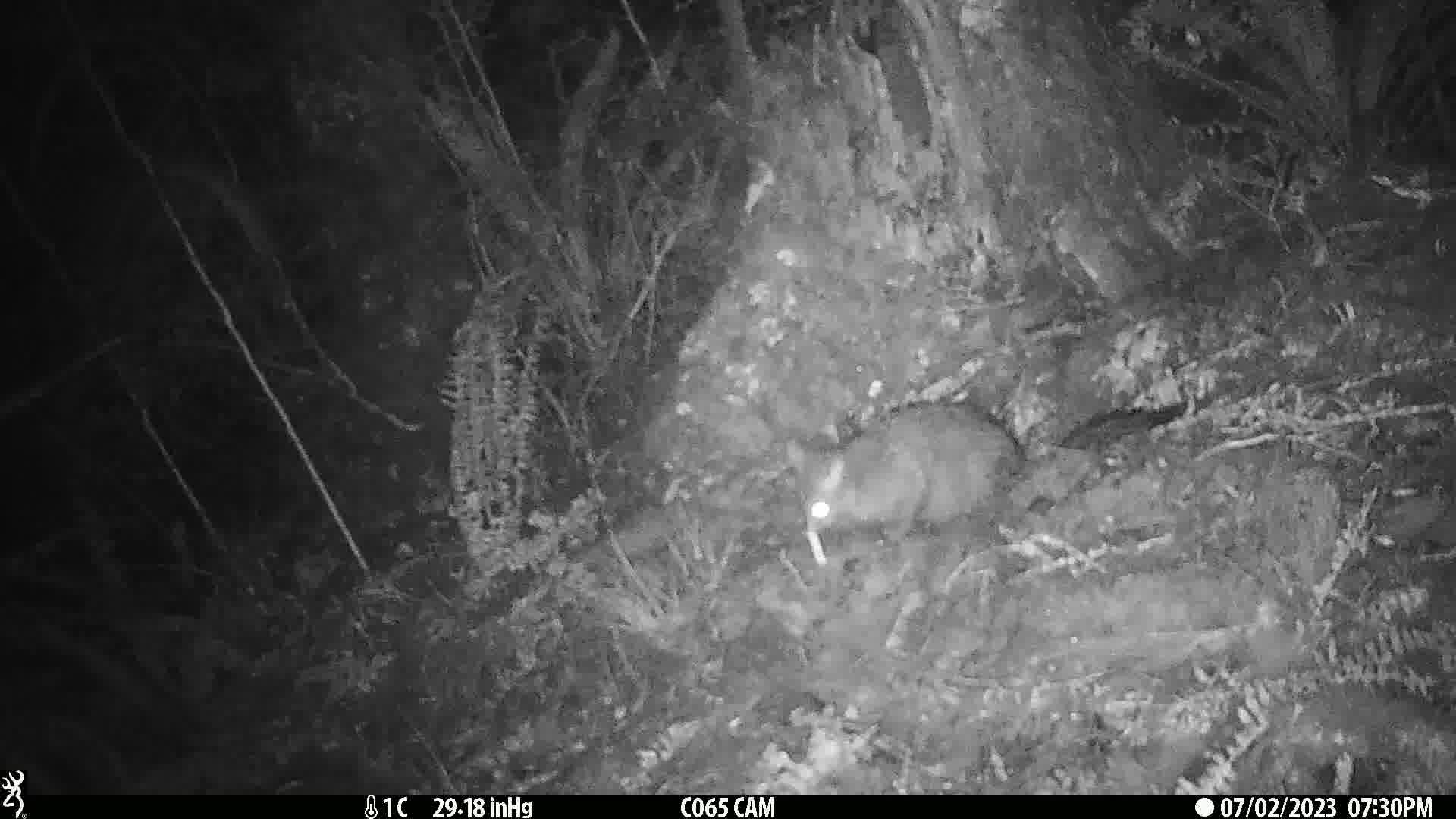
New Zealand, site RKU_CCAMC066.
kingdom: Animalia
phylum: Chordata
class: Mammalia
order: Diprotodontia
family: Phalangeridae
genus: Trichosurus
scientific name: Trichosurus vulpecula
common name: common brushtail possum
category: possum